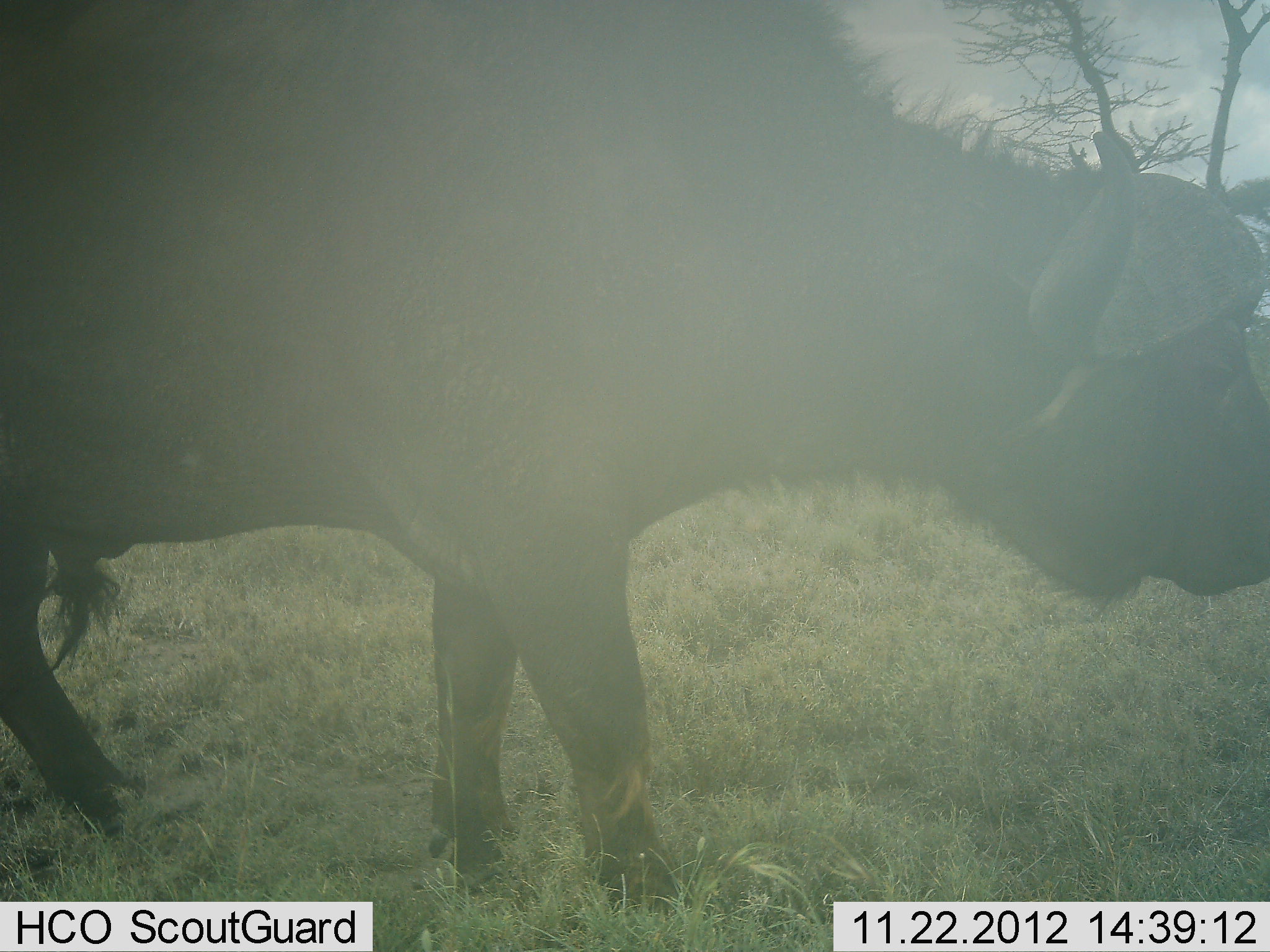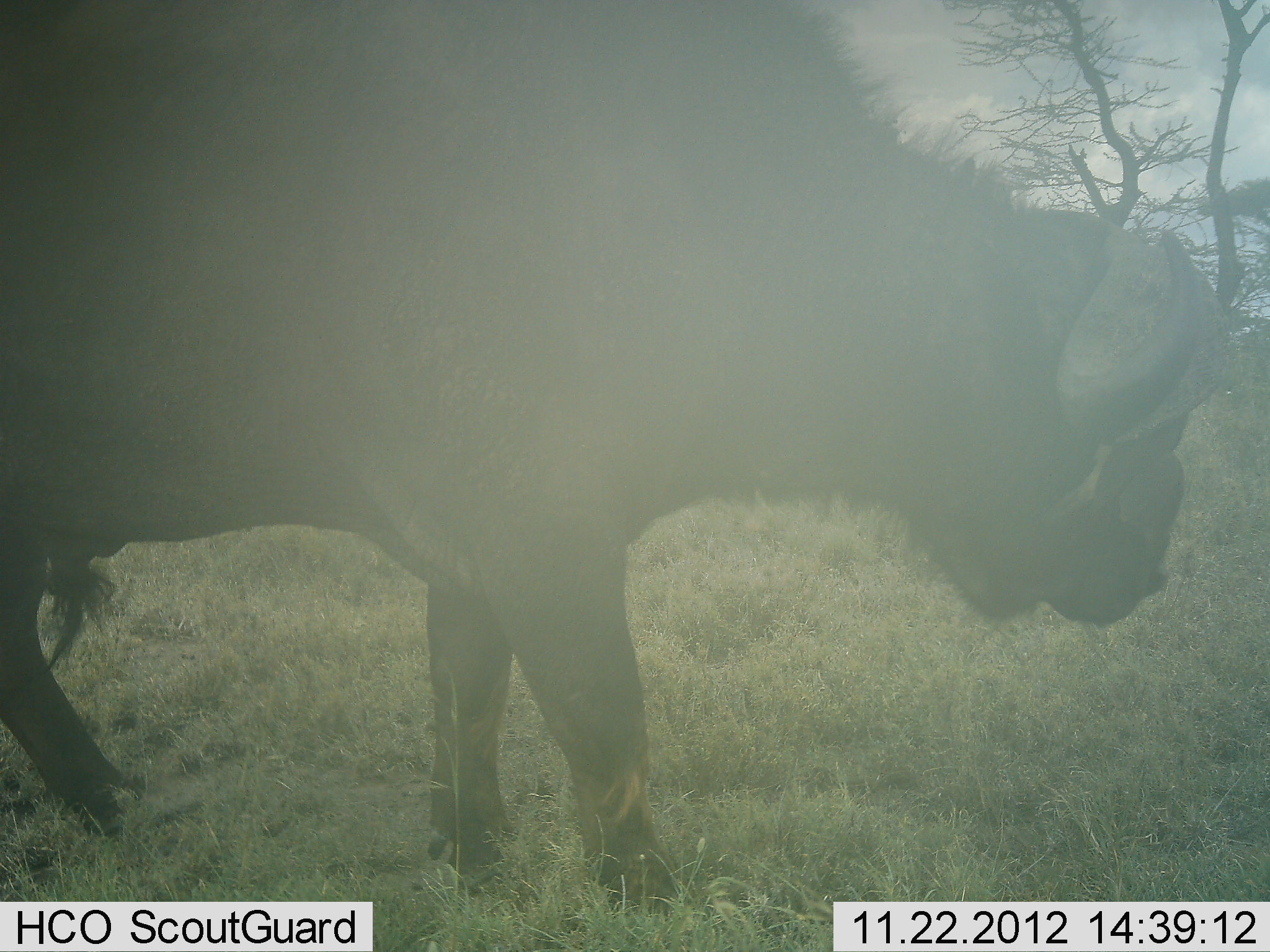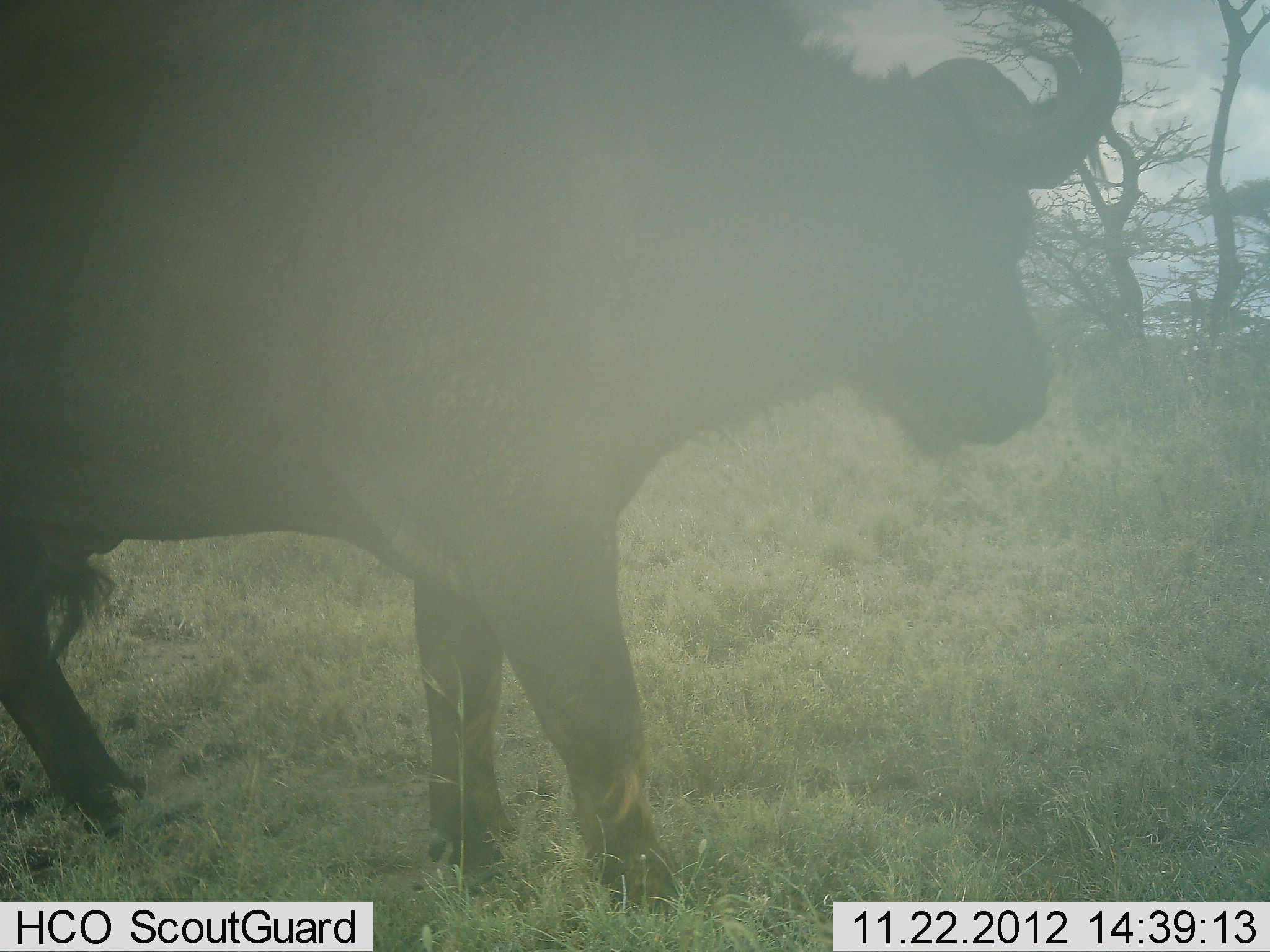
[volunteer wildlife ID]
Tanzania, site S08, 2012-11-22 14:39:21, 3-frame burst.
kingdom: Animalia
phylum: Chordata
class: Mammalia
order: Artiodactyla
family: Bovidae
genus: Syncerus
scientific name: Syncerus caffer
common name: cape buffalo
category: buffalo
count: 1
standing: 100%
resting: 0%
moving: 0%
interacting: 0%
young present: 0%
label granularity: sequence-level